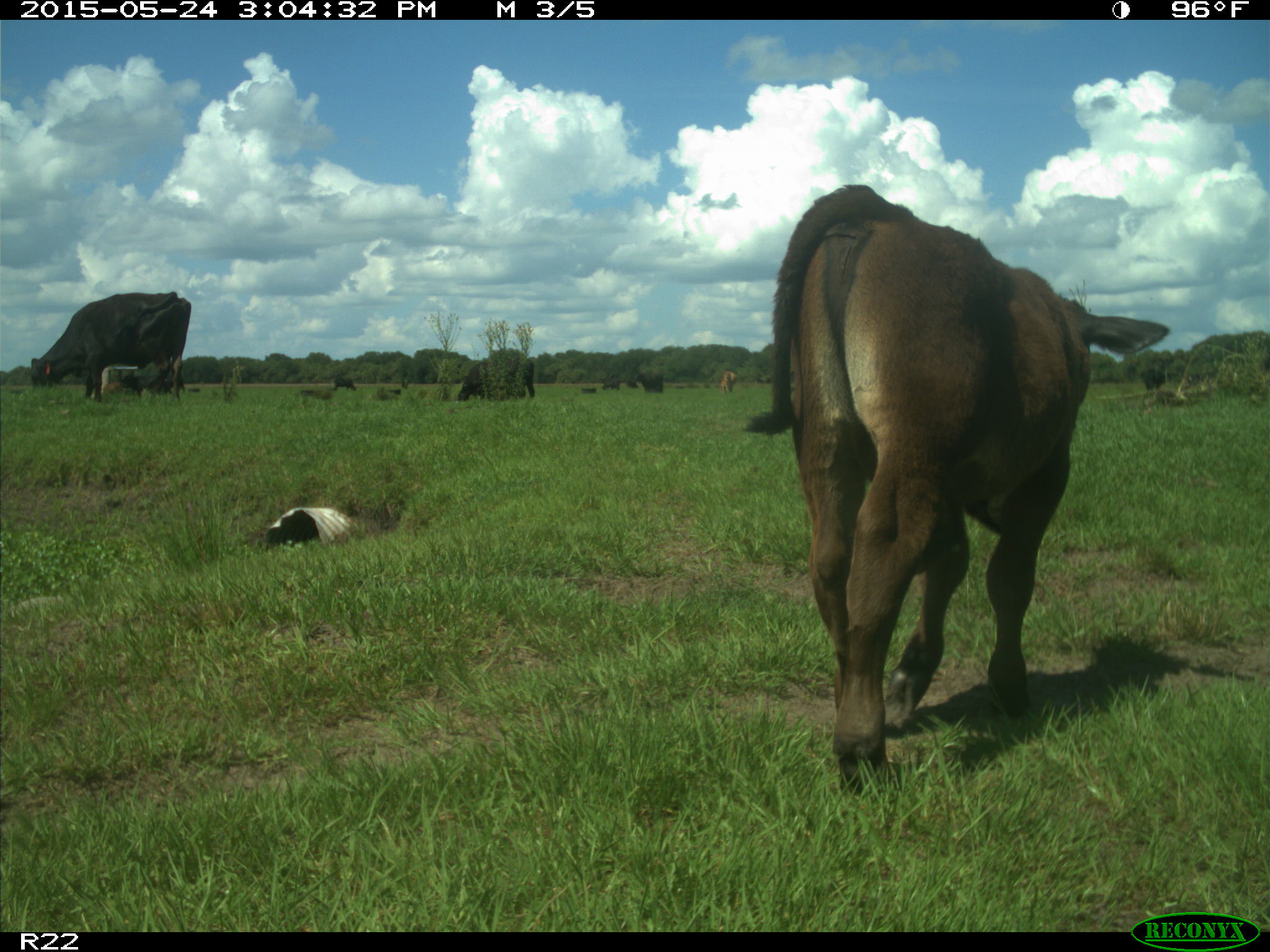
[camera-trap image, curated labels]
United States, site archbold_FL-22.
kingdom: Animalia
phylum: Chordata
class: Mammalia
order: Artiodactyla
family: Bovidae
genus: Bos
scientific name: Bos taurus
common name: domestic cow